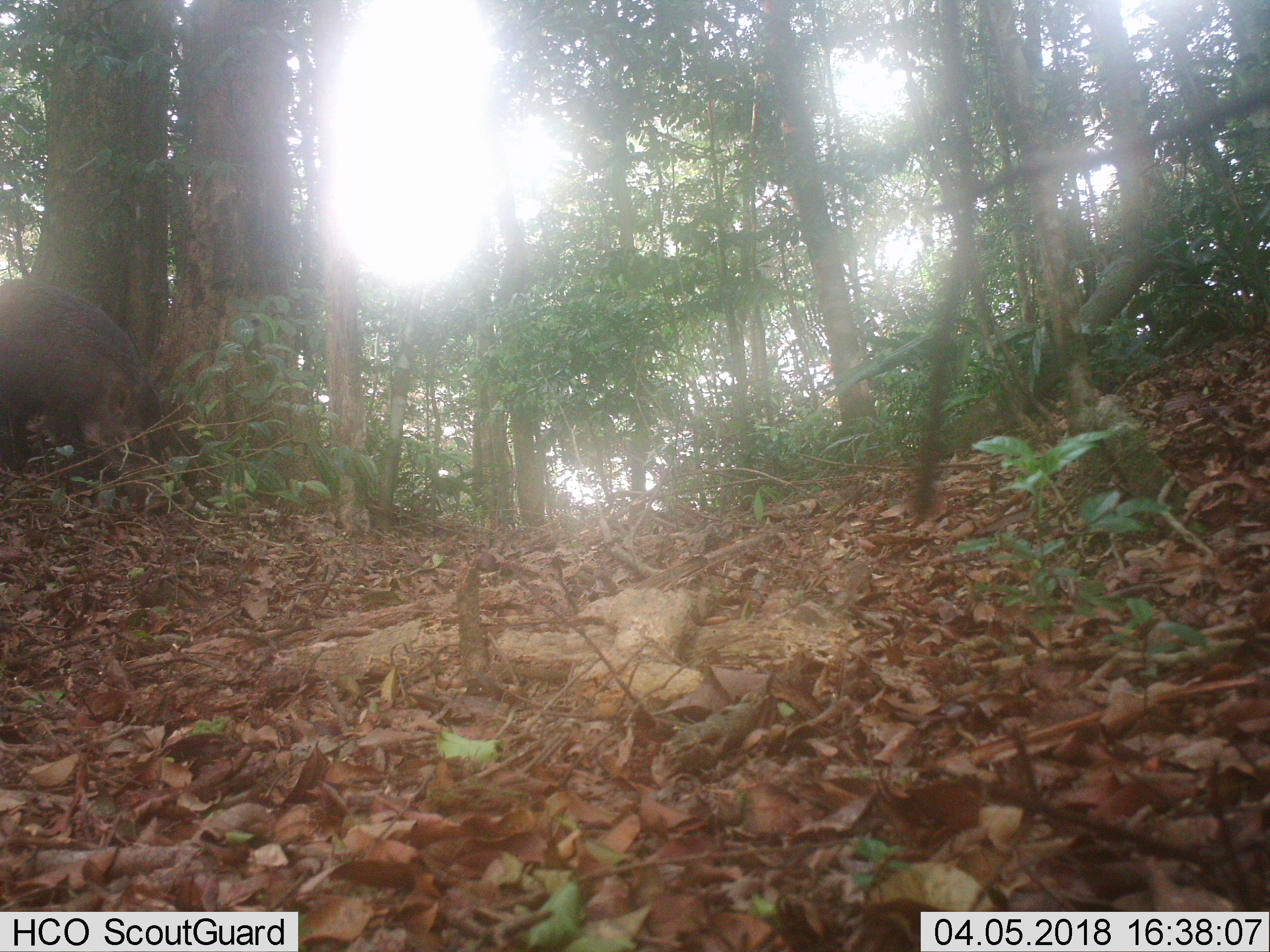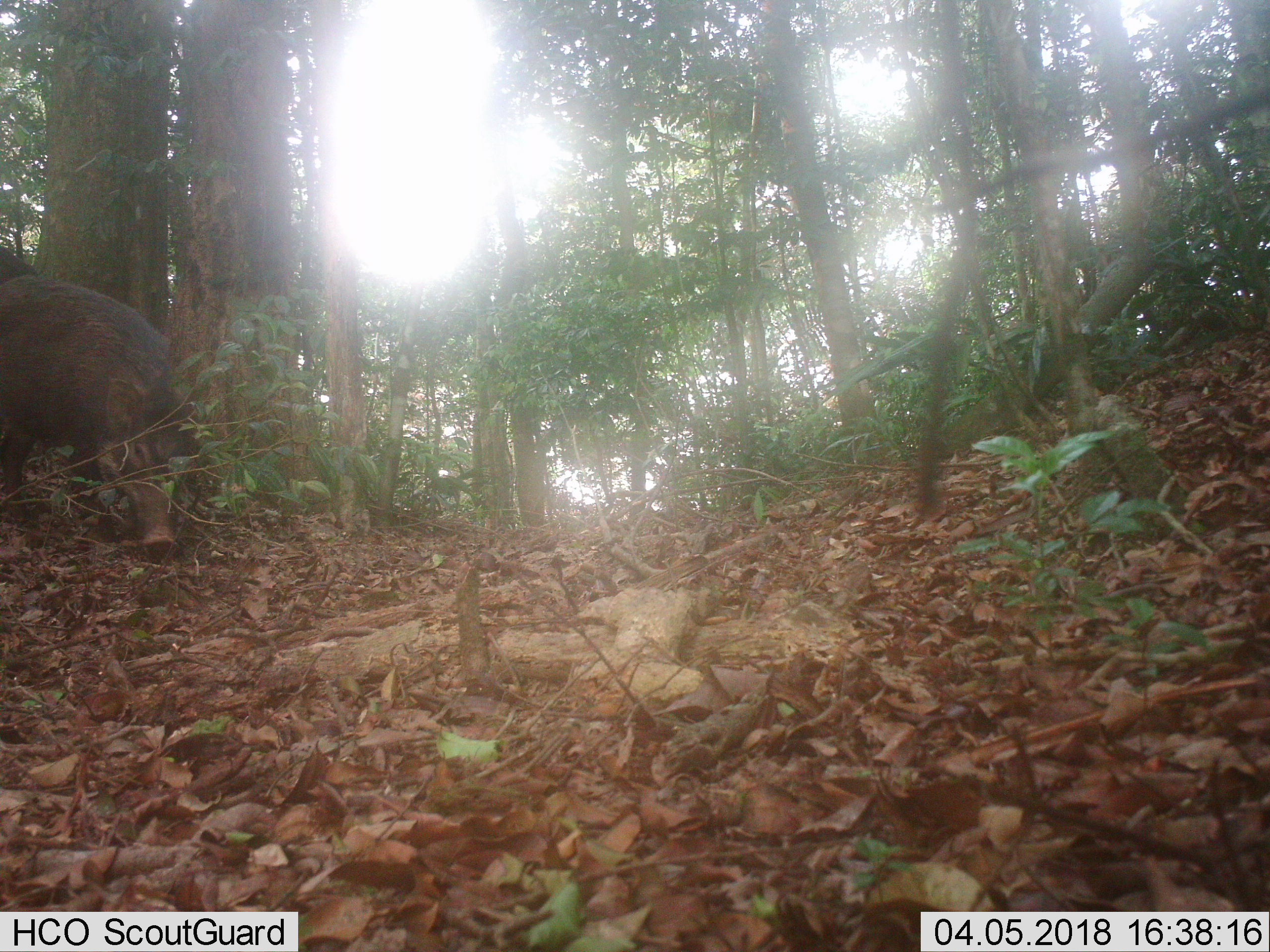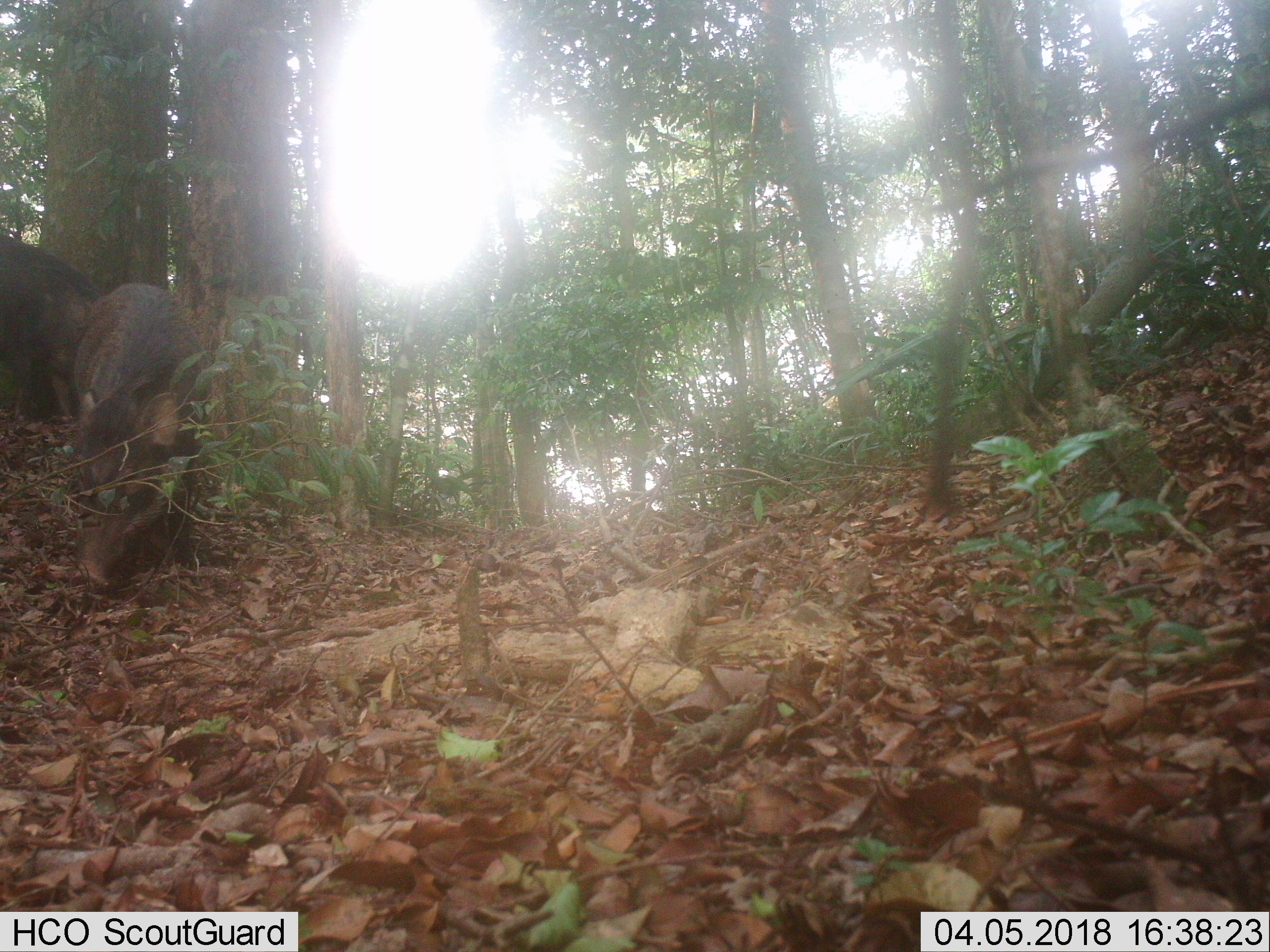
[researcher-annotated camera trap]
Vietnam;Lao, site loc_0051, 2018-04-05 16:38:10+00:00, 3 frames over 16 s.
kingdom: Animalia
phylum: Chordata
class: Mammalia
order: Artiodactyla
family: Suidae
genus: Sus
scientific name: Sus scrofa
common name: eurasian wild pig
Eurasian wild pig (Sus scrofa). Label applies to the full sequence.